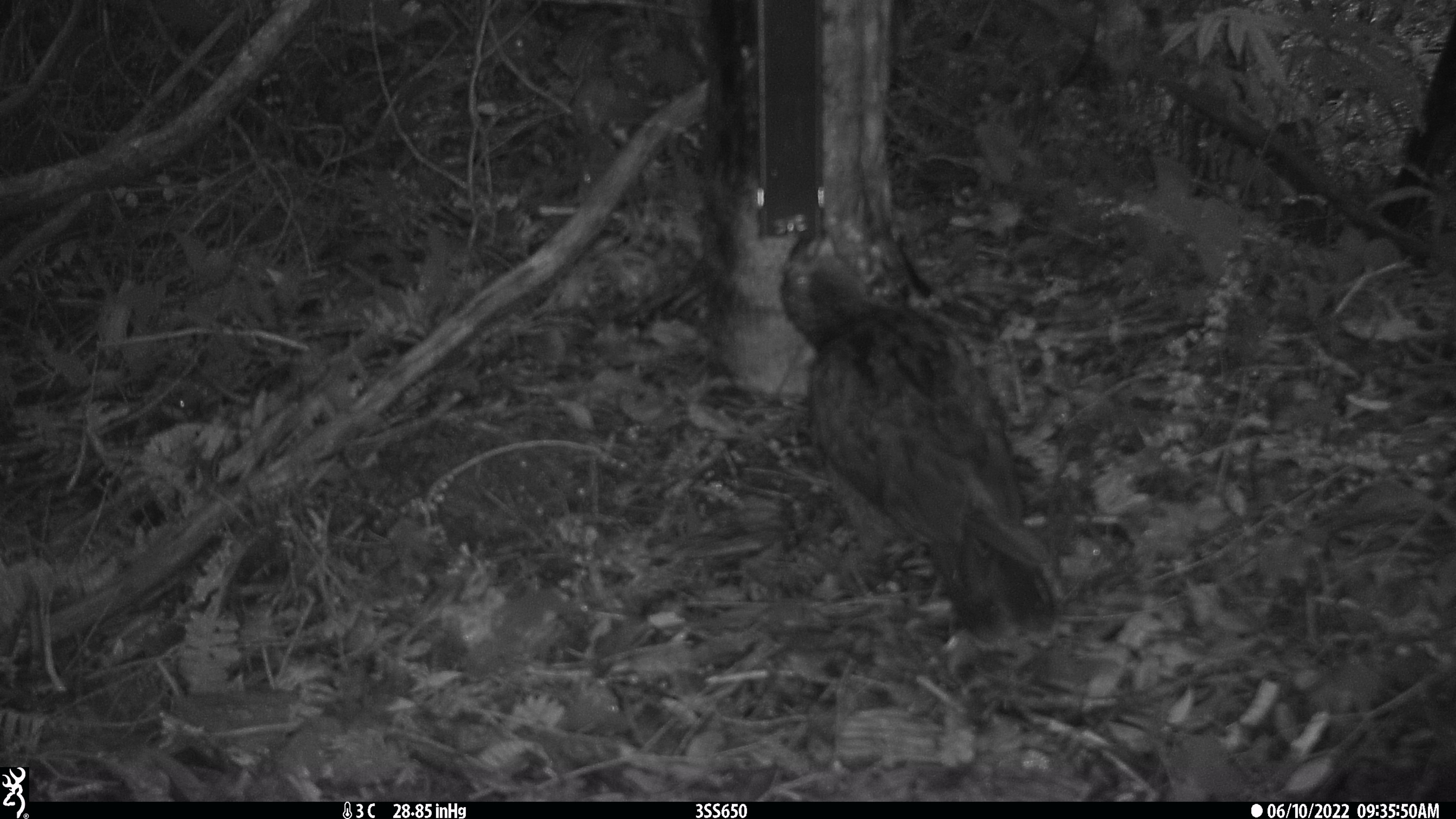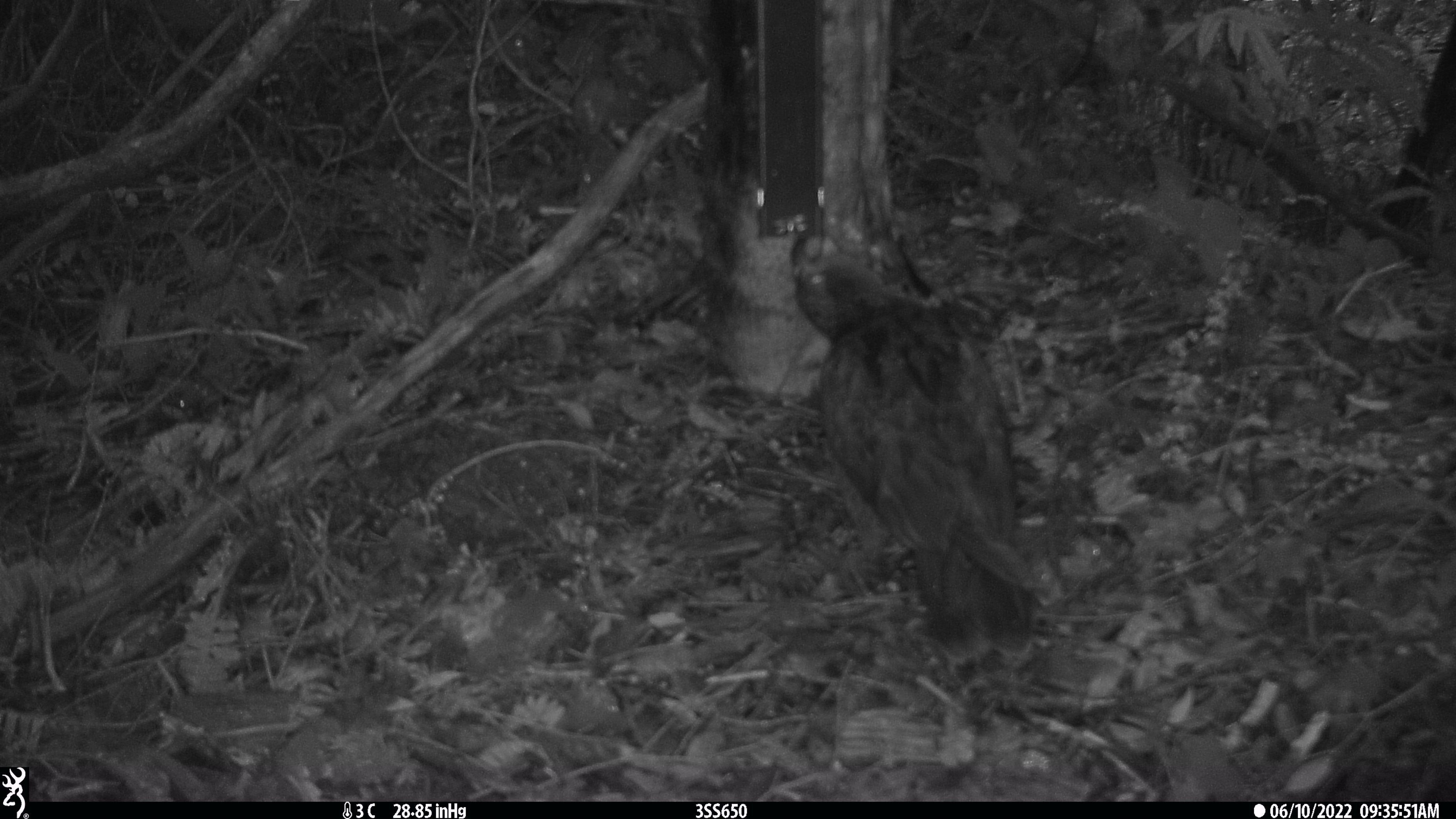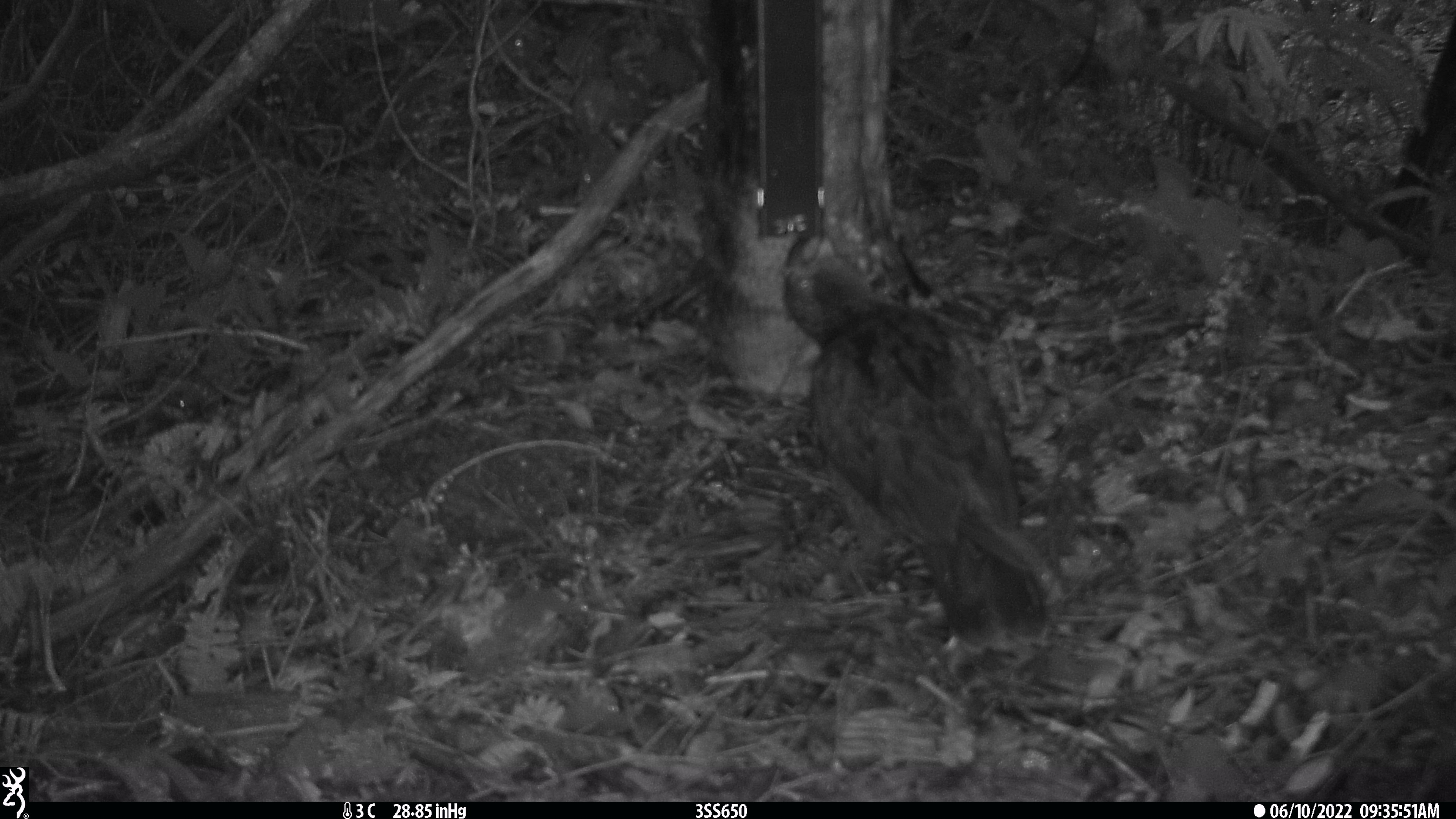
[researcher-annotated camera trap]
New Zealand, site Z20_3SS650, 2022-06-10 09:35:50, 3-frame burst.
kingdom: Animalia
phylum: Chordata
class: Aves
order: Psittaciformes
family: Strigopidae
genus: Nestor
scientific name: Nestor notabilis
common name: kea